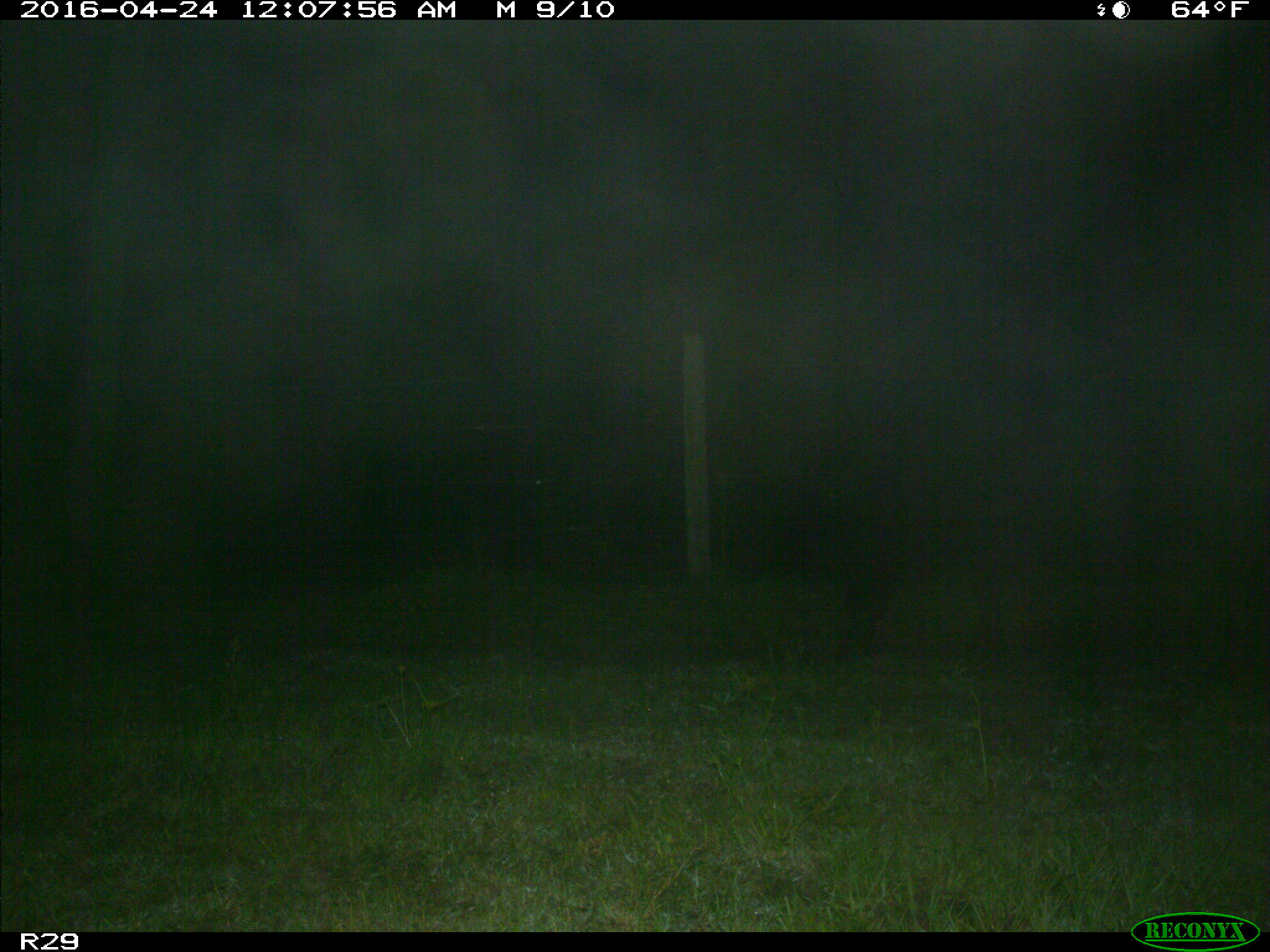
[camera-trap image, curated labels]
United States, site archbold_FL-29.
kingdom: Animalia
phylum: Chordata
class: Mammalia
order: Artiodactyla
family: Bovidae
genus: Bos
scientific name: Bos taurus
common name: domestic cow